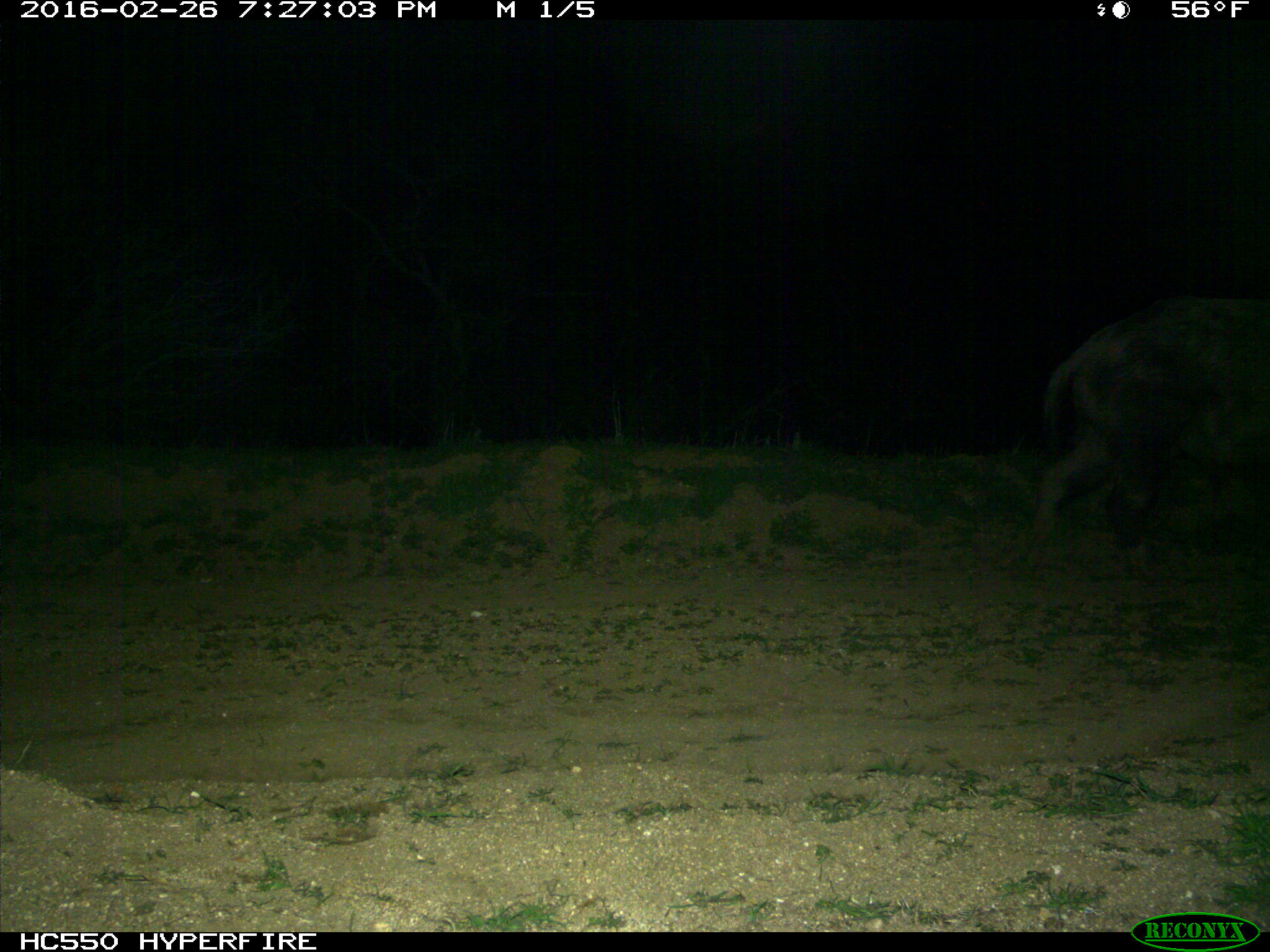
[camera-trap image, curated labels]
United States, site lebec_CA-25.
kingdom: Animalia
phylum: Chordata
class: Mammalia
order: Artiodactyla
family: Suidae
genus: Sus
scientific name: Sus scrofa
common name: wild boar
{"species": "Sus scrofa (wild boar)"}